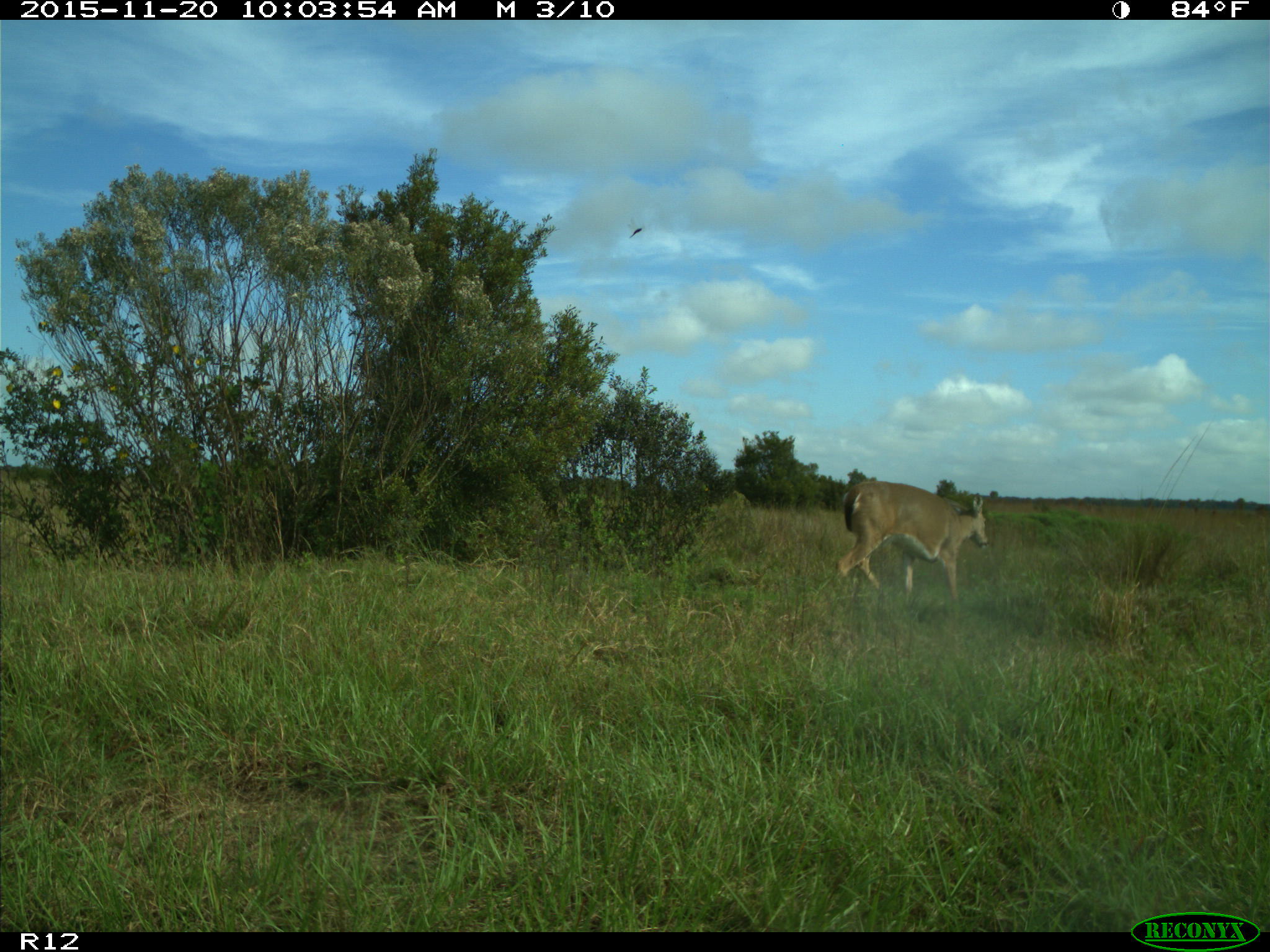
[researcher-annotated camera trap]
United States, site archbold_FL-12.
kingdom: Animalia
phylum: Chordata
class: Mammalia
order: Artiodactyla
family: Cervidae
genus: Odocoileus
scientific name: Odocoileus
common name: deer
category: unidentified deer